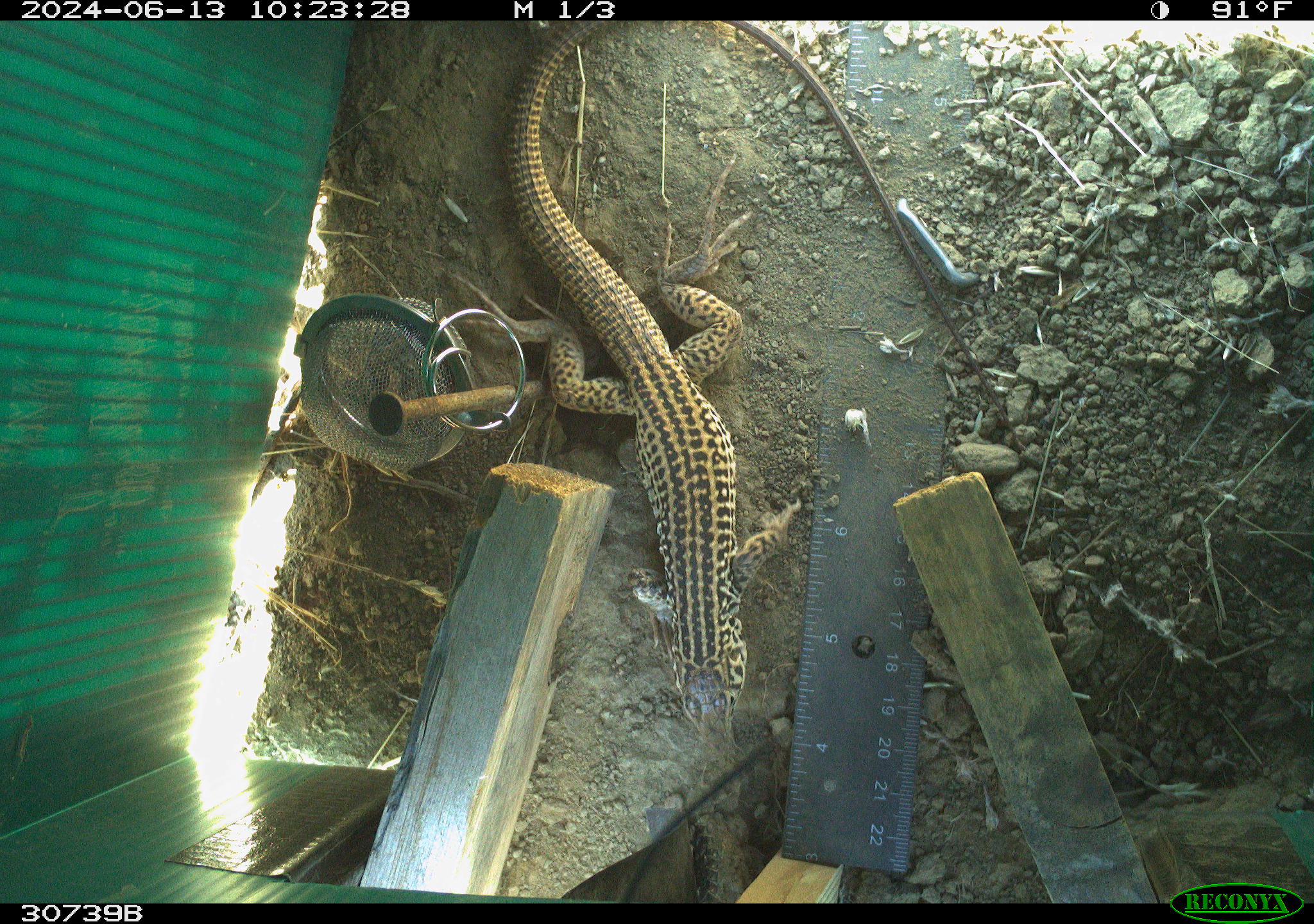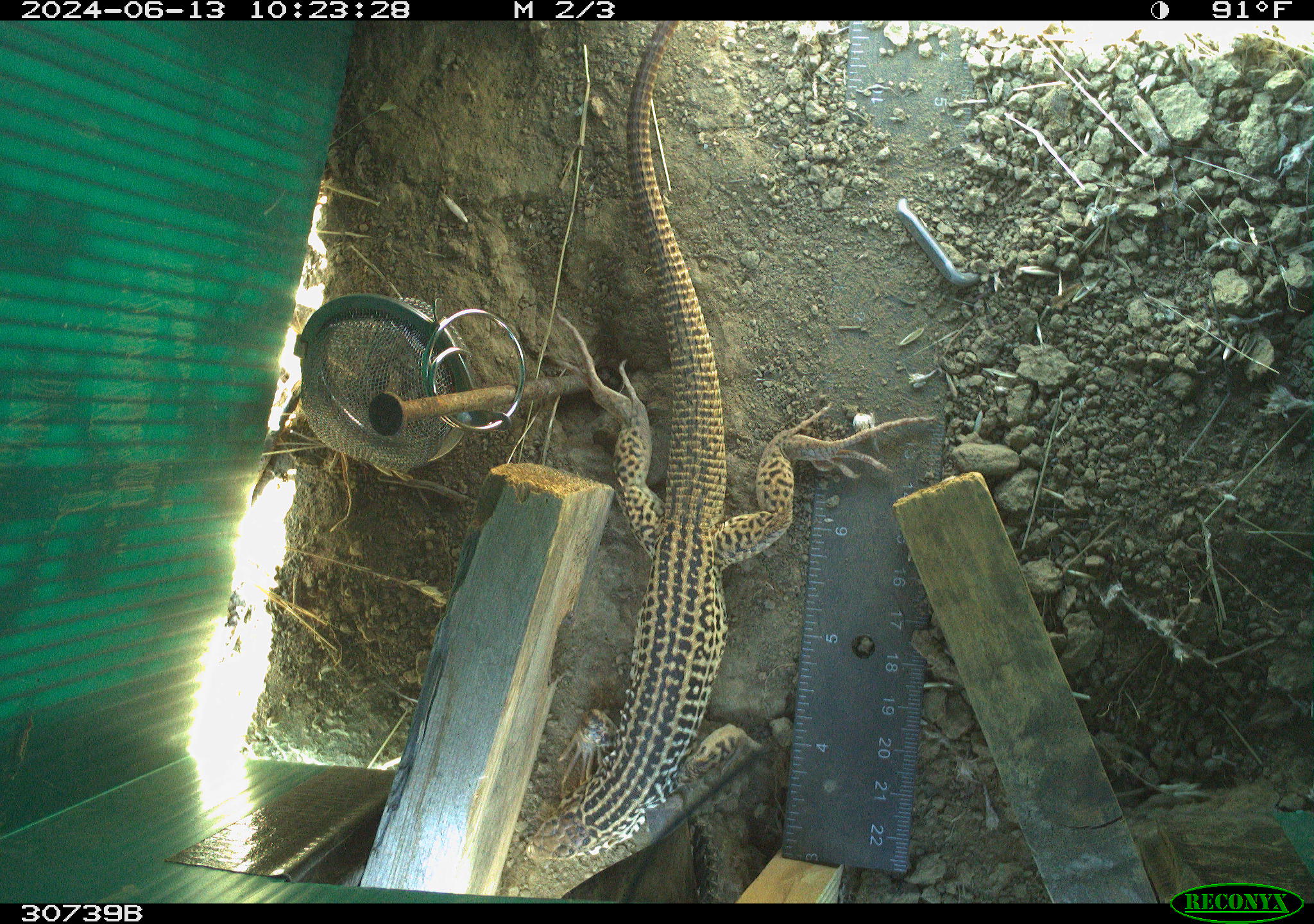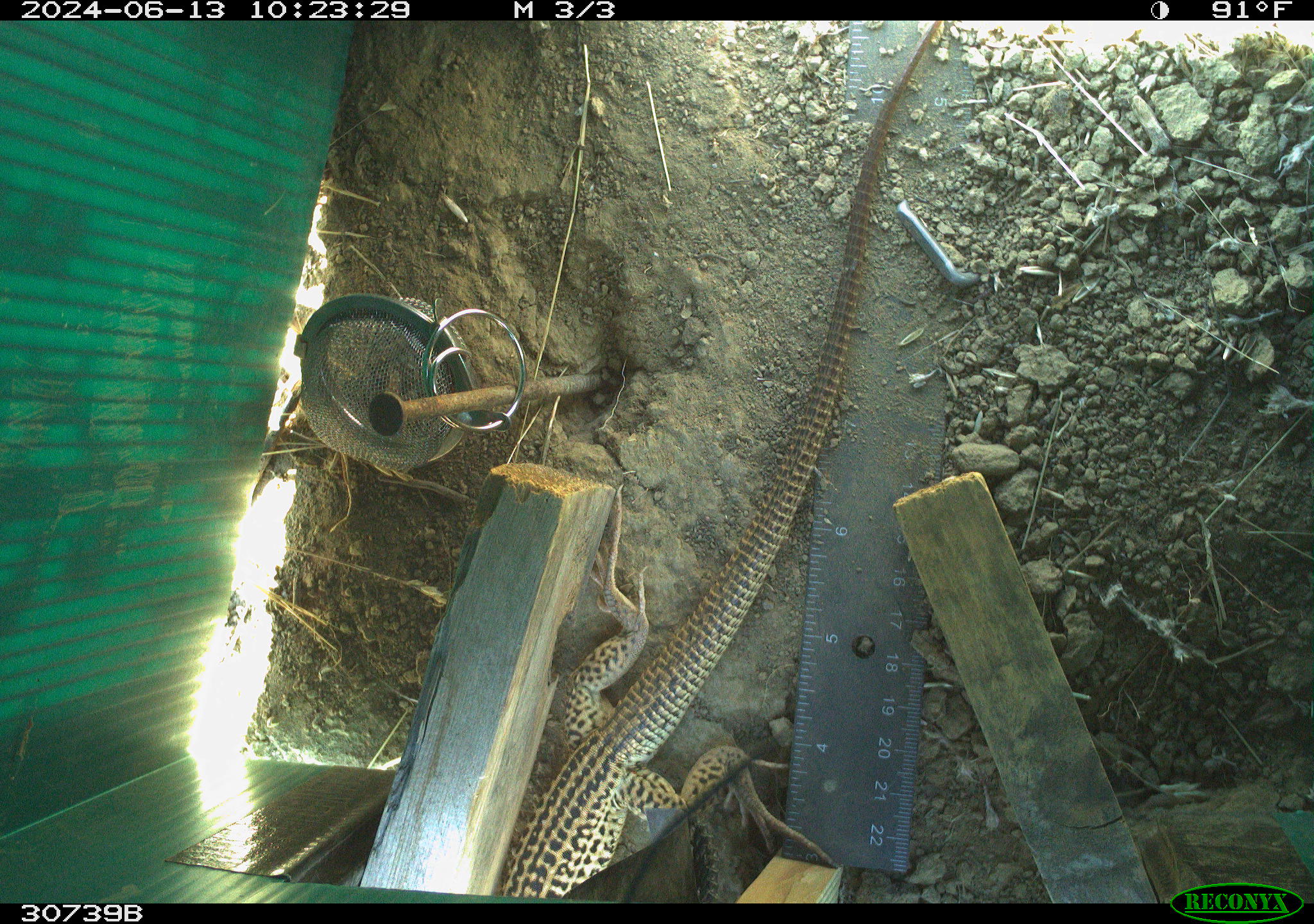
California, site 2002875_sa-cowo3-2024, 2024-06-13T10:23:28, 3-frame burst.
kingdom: Animalia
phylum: Chordata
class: Reptilia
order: Squamata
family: Teiidae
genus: Aspidoscelis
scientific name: Aspidoscelis tigris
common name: western whiptail